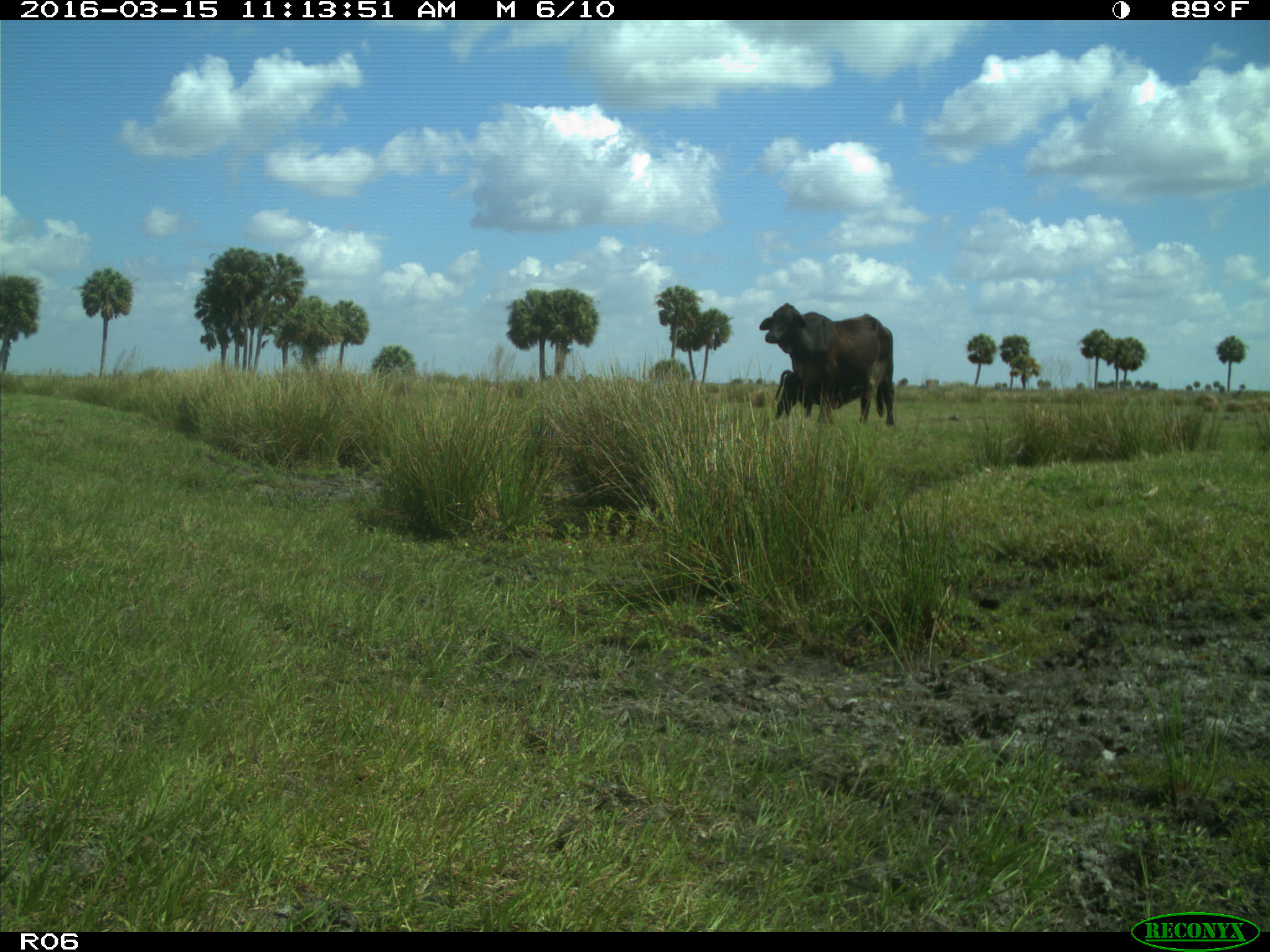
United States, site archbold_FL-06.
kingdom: Animalia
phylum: Chordata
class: Mammalia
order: Artiodactyla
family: Bovidae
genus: Bos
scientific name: Bos taurus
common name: domestic cow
Bos taurus (domestic cow).